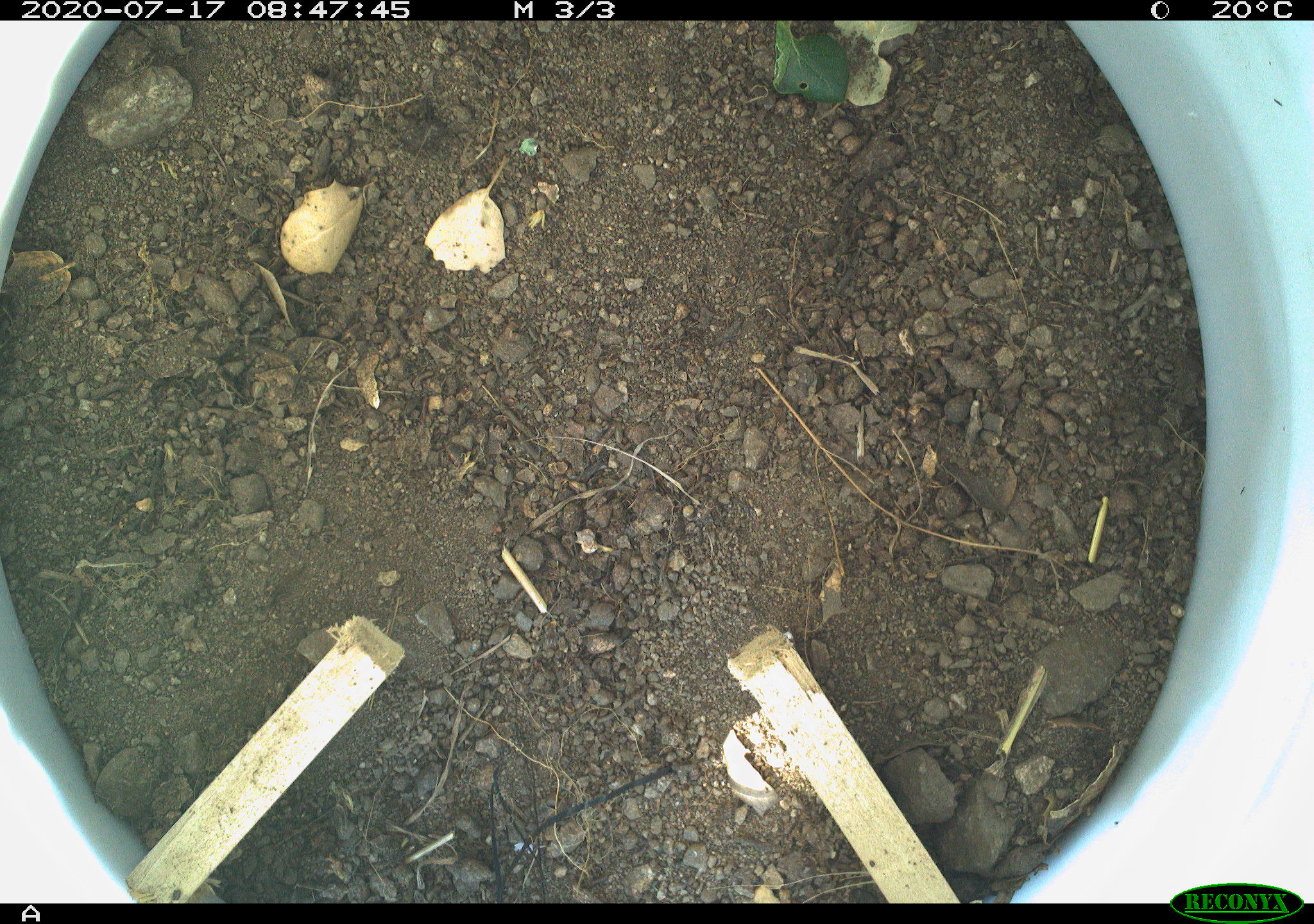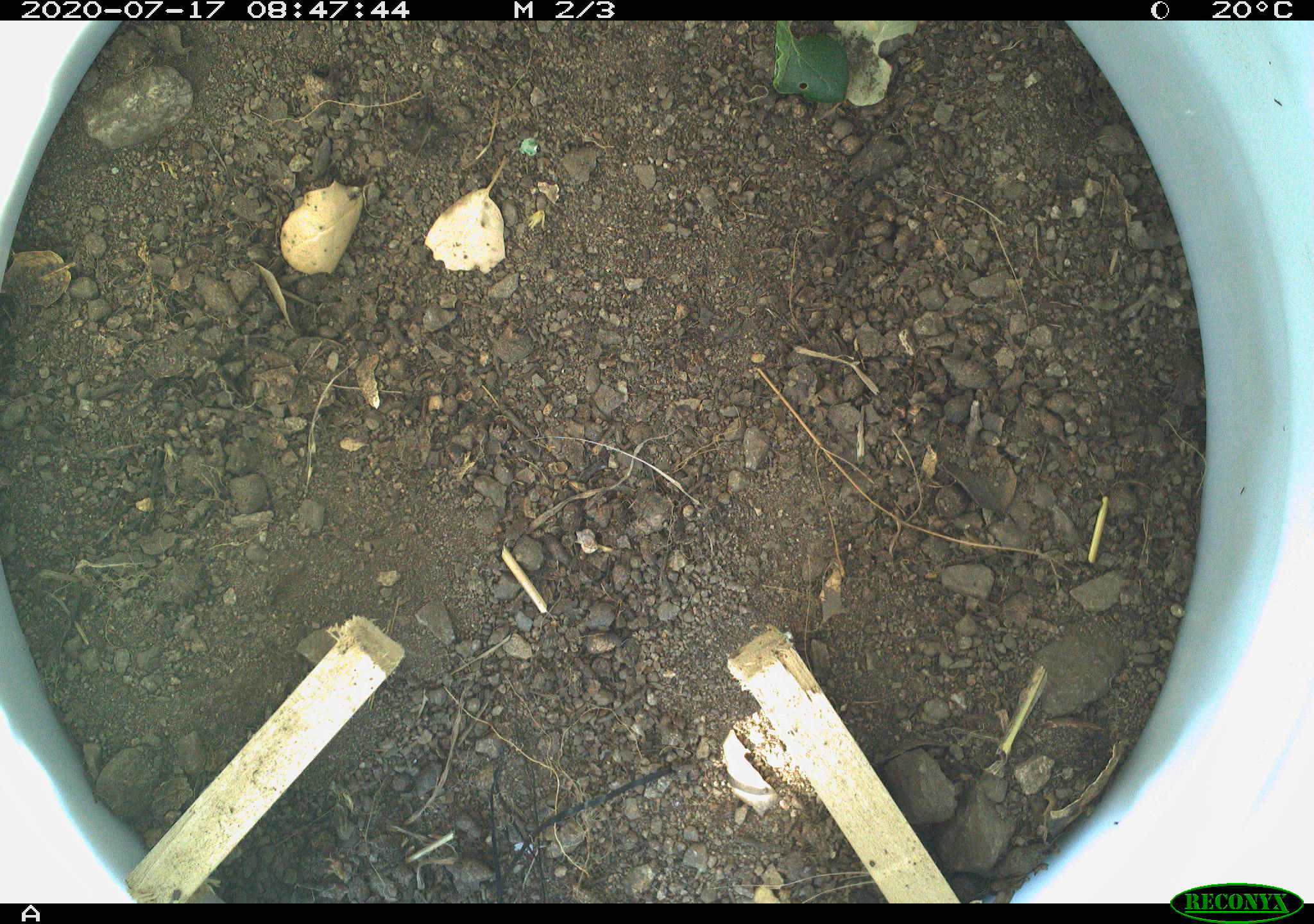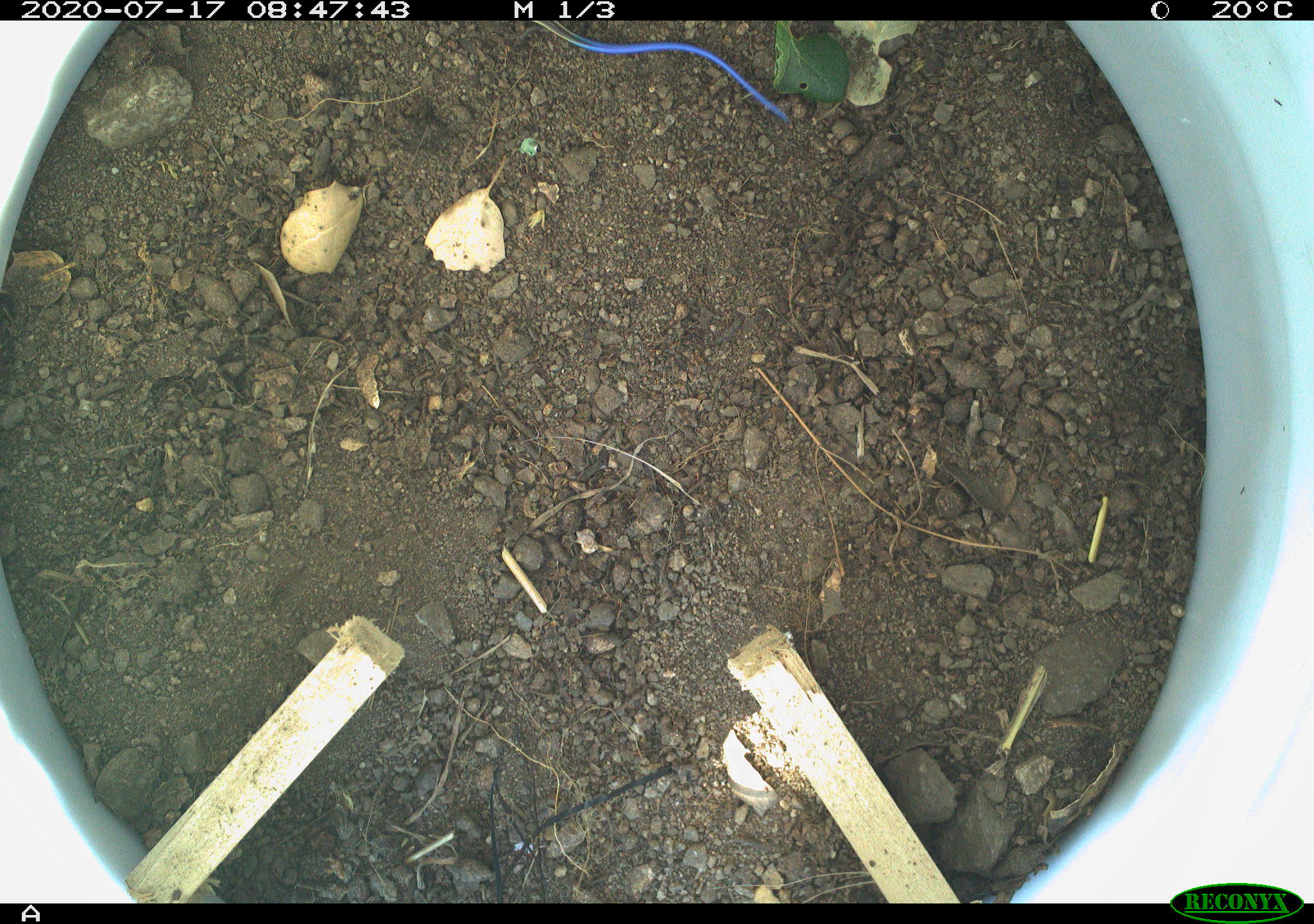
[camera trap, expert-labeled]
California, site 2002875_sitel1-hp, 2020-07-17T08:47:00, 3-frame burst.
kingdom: Animalia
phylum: Chordata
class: Reptilia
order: Squamata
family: Scincidae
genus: Plestiodon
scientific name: Plestiodon skiltonianus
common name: western skink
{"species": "western skink (Plestiodon skiltonianus)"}